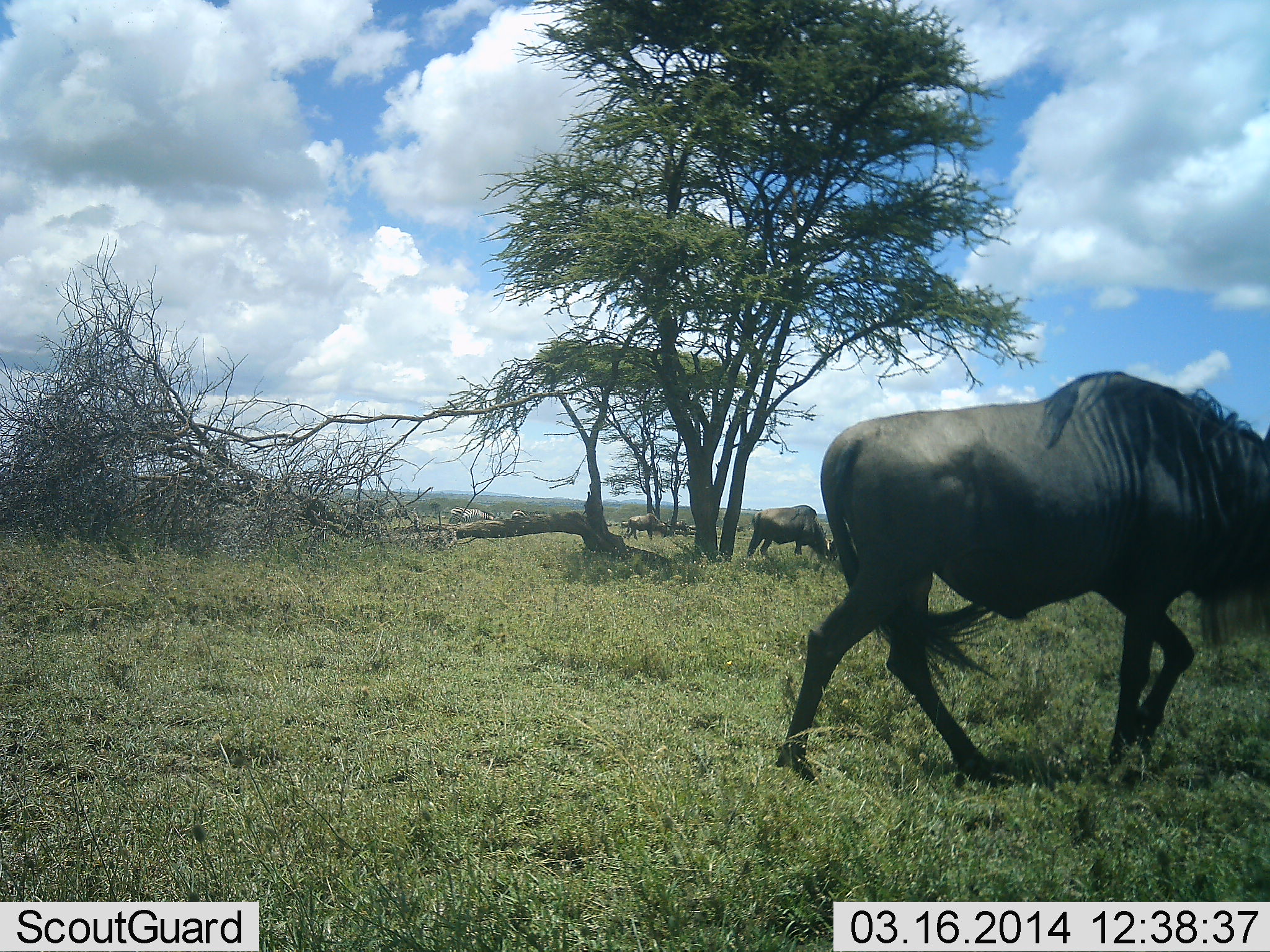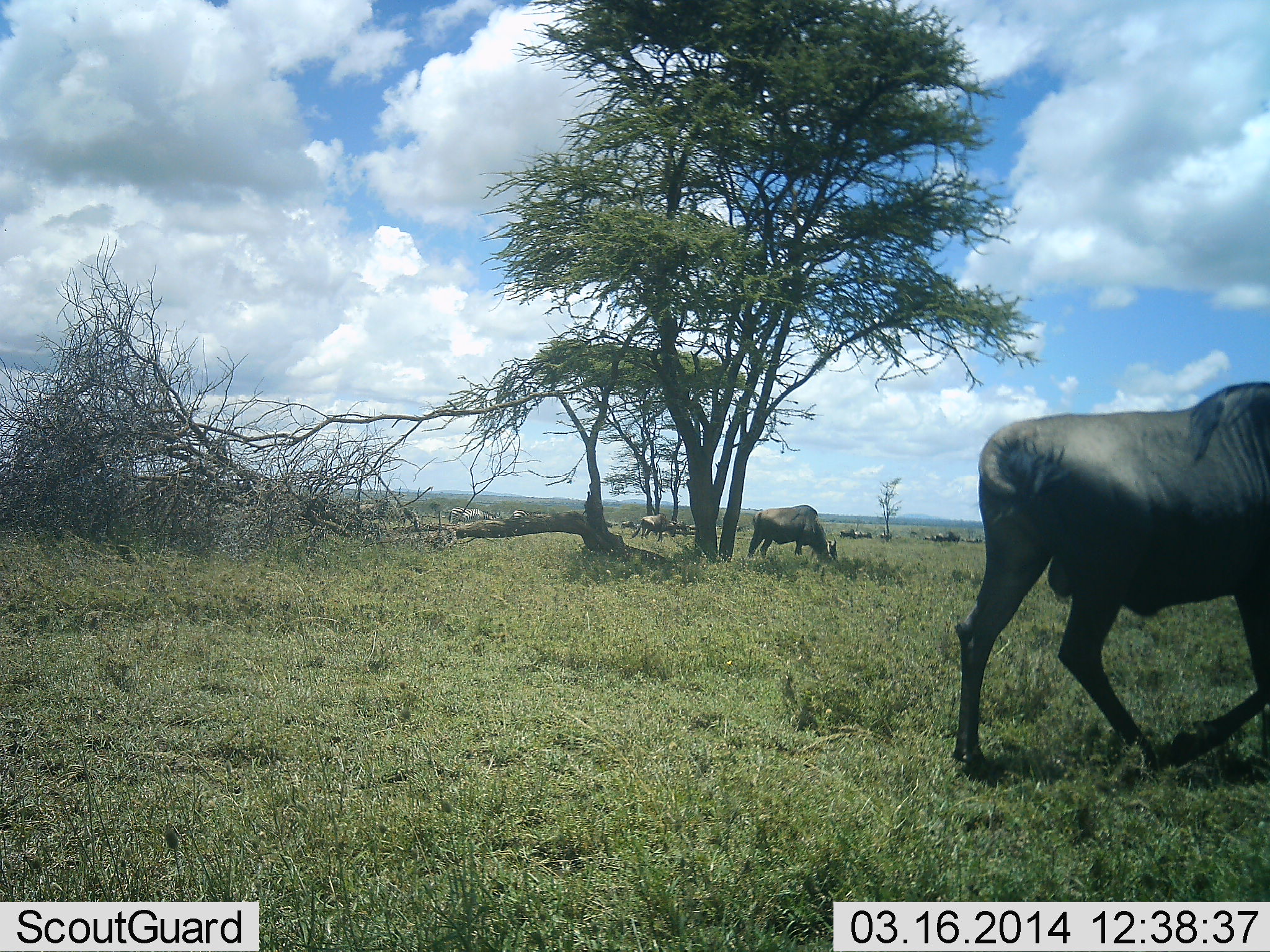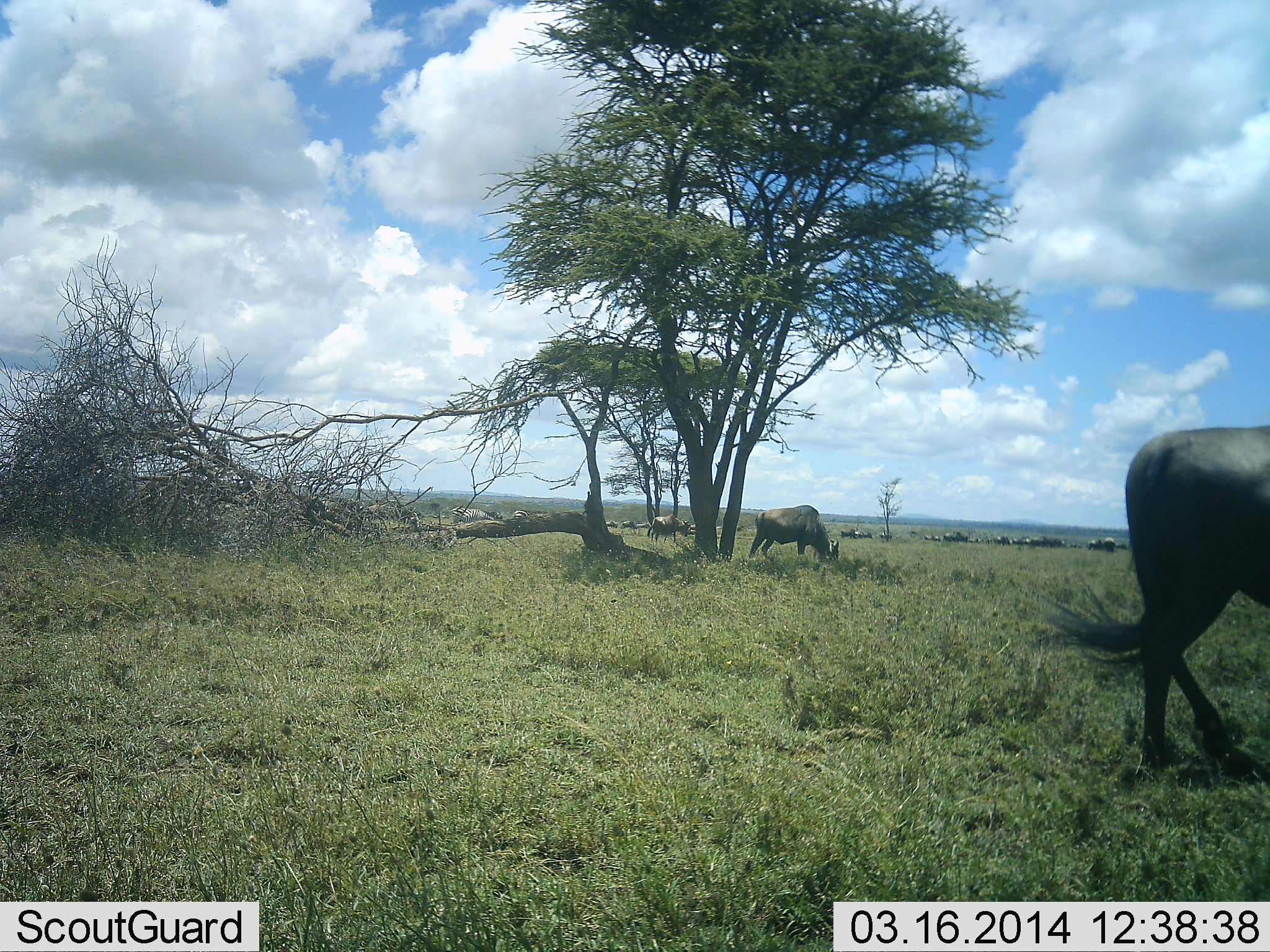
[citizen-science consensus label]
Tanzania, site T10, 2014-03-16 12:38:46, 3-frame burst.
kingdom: Animalia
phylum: Chordata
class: Mammalia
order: Artiodactyla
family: Bovidae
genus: Connochaetes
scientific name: Connochaetes taurinus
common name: blue wildebeest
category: wildebeest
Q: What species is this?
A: Wildebeest (blue wildebeest) (Connochaetes taurinus).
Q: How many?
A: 5.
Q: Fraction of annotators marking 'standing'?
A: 40%.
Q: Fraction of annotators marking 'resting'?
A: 0%.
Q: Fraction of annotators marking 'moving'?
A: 100%.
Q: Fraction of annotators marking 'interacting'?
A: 0%.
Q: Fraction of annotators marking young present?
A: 0%.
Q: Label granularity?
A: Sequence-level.